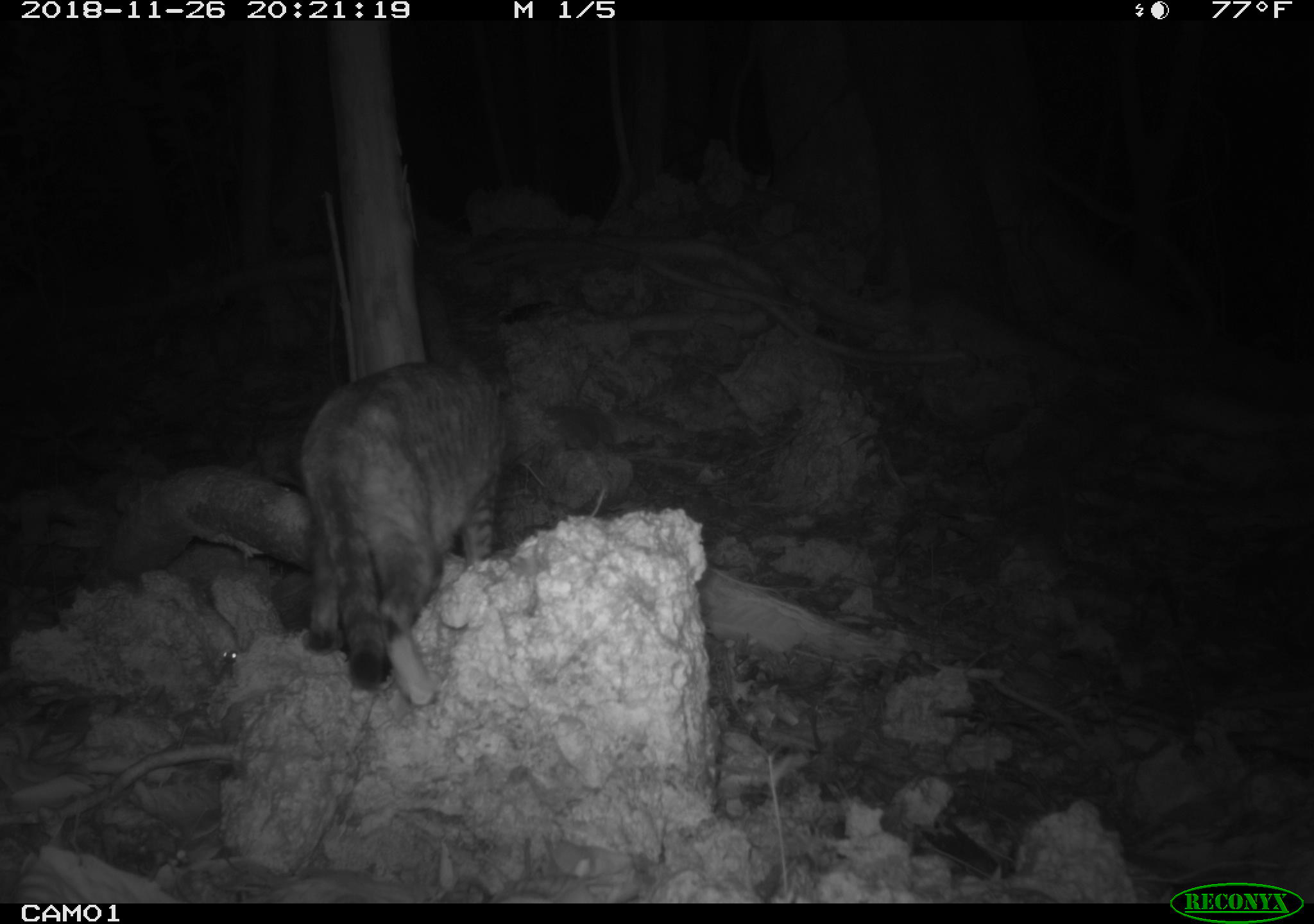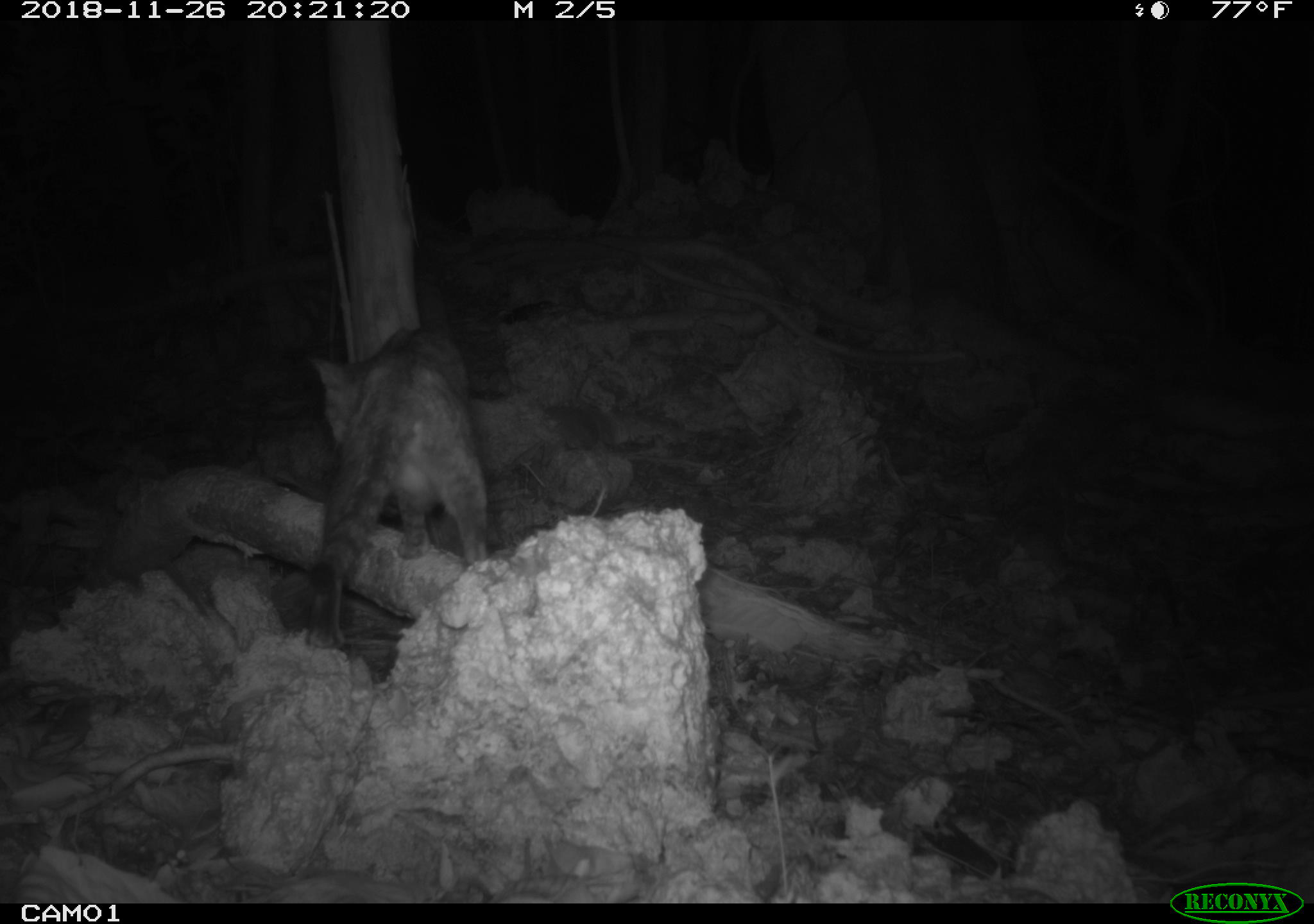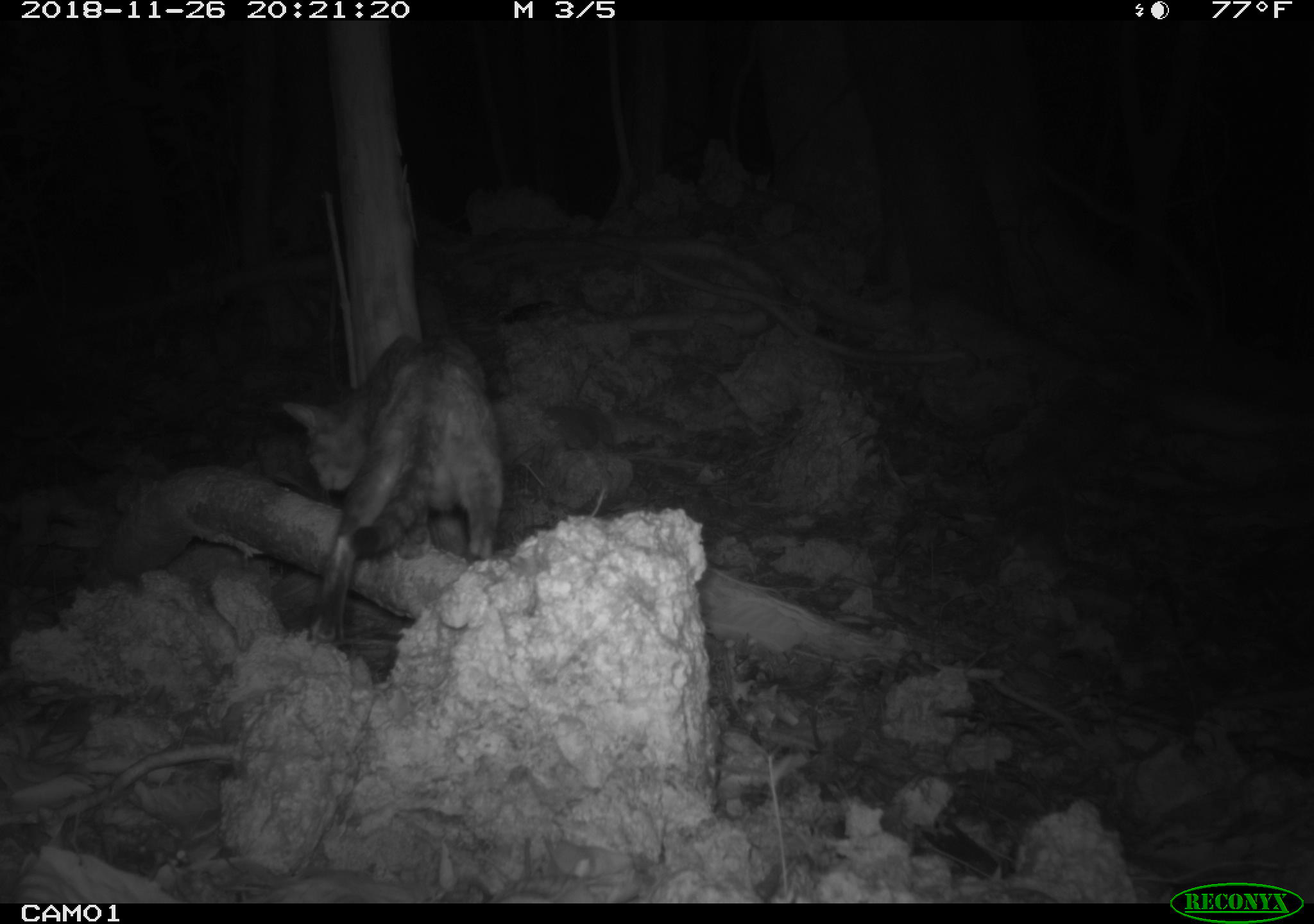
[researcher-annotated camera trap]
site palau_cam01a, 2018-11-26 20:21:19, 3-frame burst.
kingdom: Animalia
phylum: Chordata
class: Mammalia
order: Carnivora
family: Felidae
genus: Felis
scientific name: Felis catus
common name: cat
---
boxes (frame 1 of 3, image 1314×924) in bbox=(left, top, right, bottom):
cat: bbox=(291, 361, 506, 705)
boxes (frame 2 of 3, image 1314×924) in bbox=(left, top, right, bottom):
cat: bbox=(296, 321, 491, 648)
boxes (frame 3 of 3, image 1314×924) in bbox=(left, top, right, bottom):
cat: bbox=(280, 334, 502, 651)